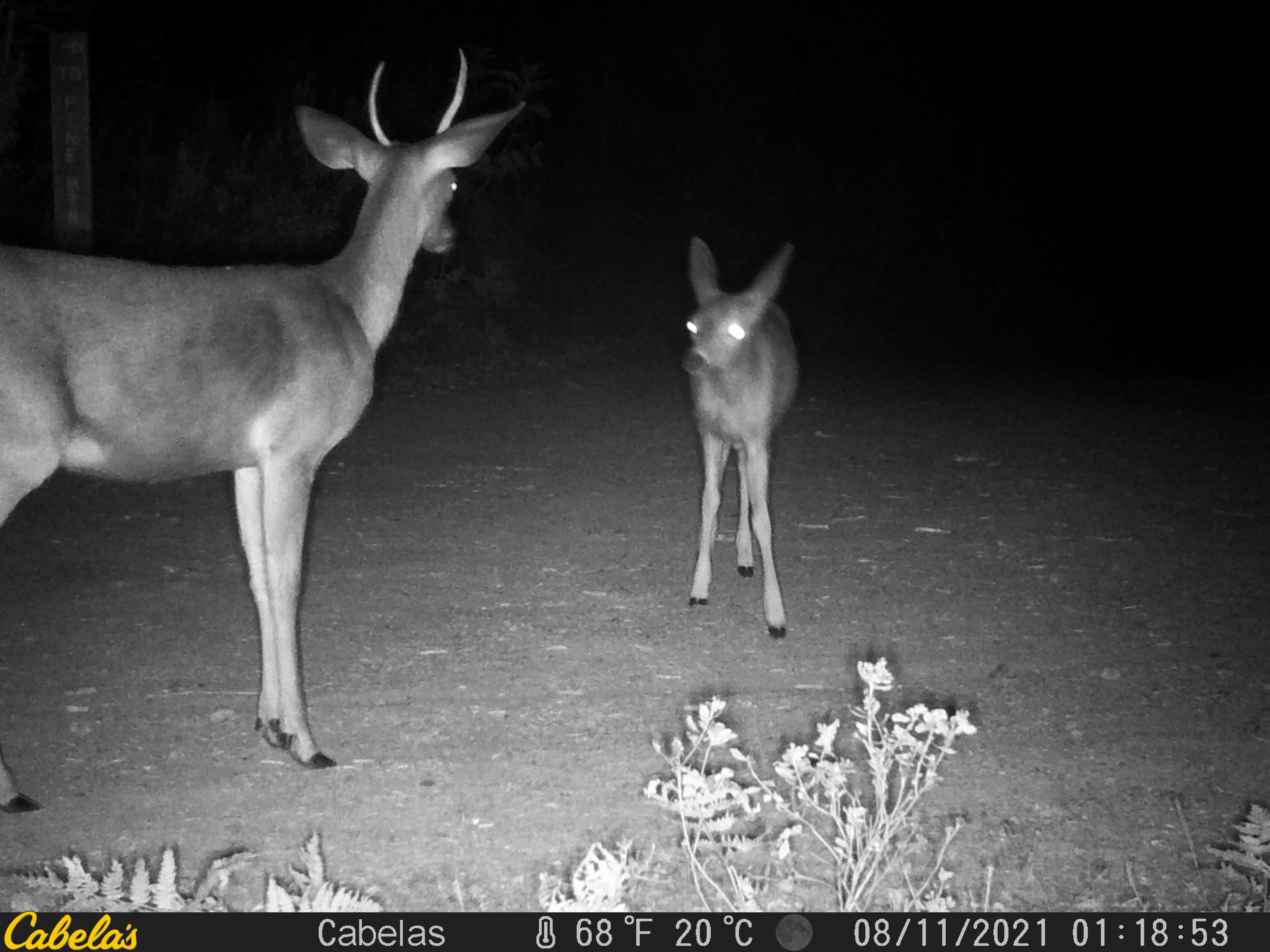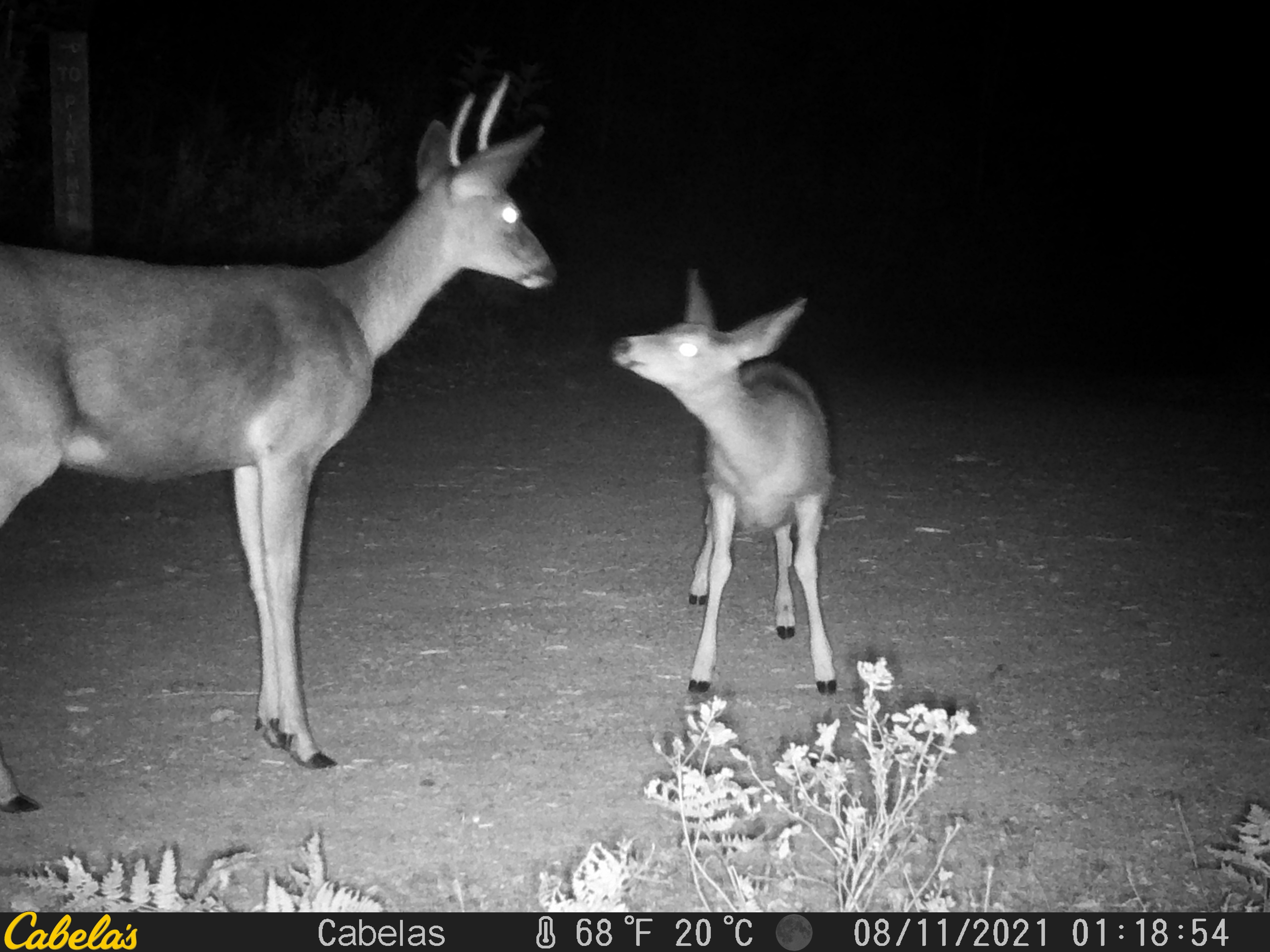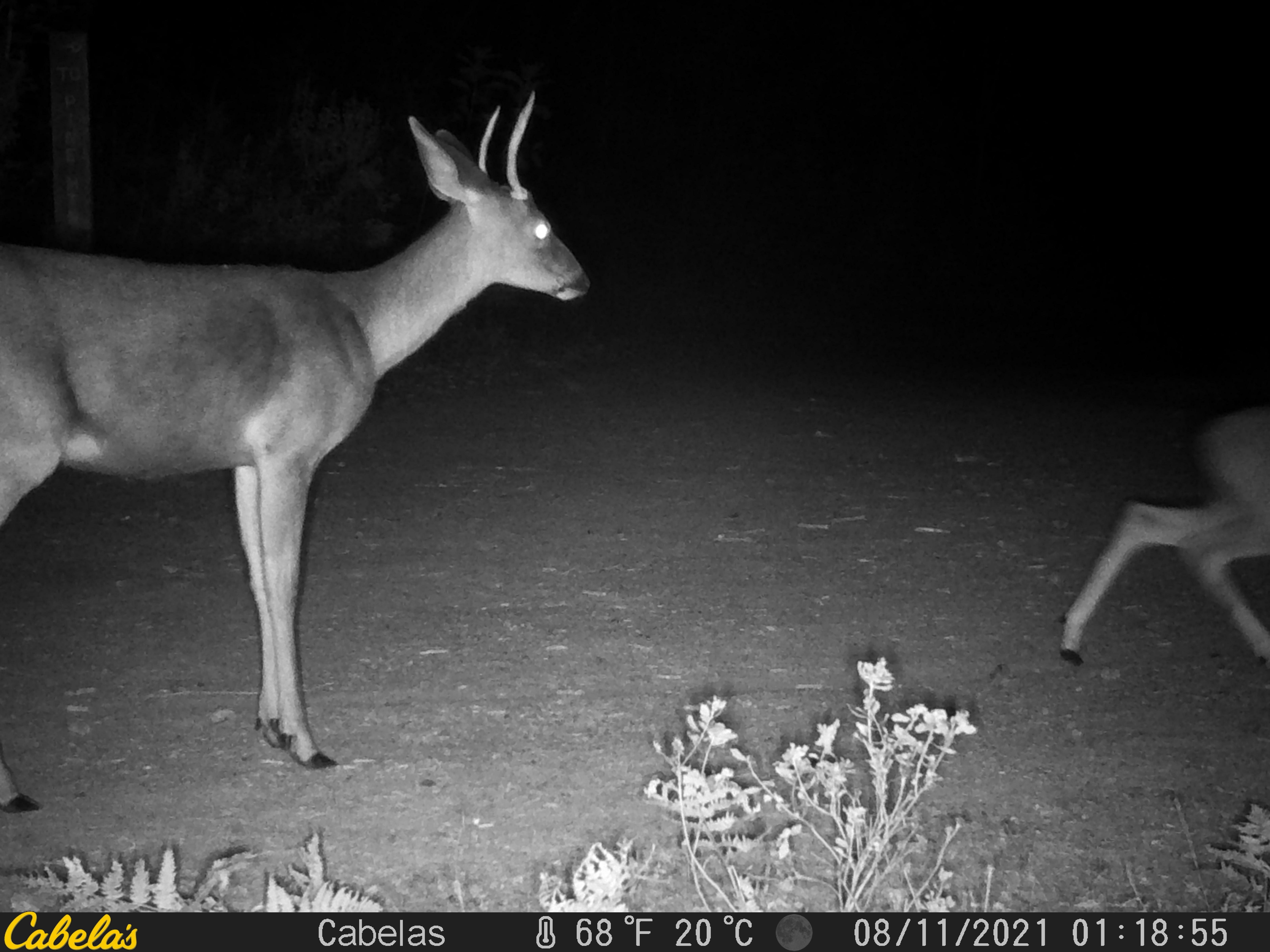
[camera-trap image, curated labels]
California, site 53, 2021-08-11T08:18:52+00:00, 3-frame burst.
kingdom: Animalia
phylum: Chordata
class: Mammalia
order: Artiodactyla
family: Cervidae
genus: Odocoileus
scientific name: Odocoileus hemionus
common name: mule deer